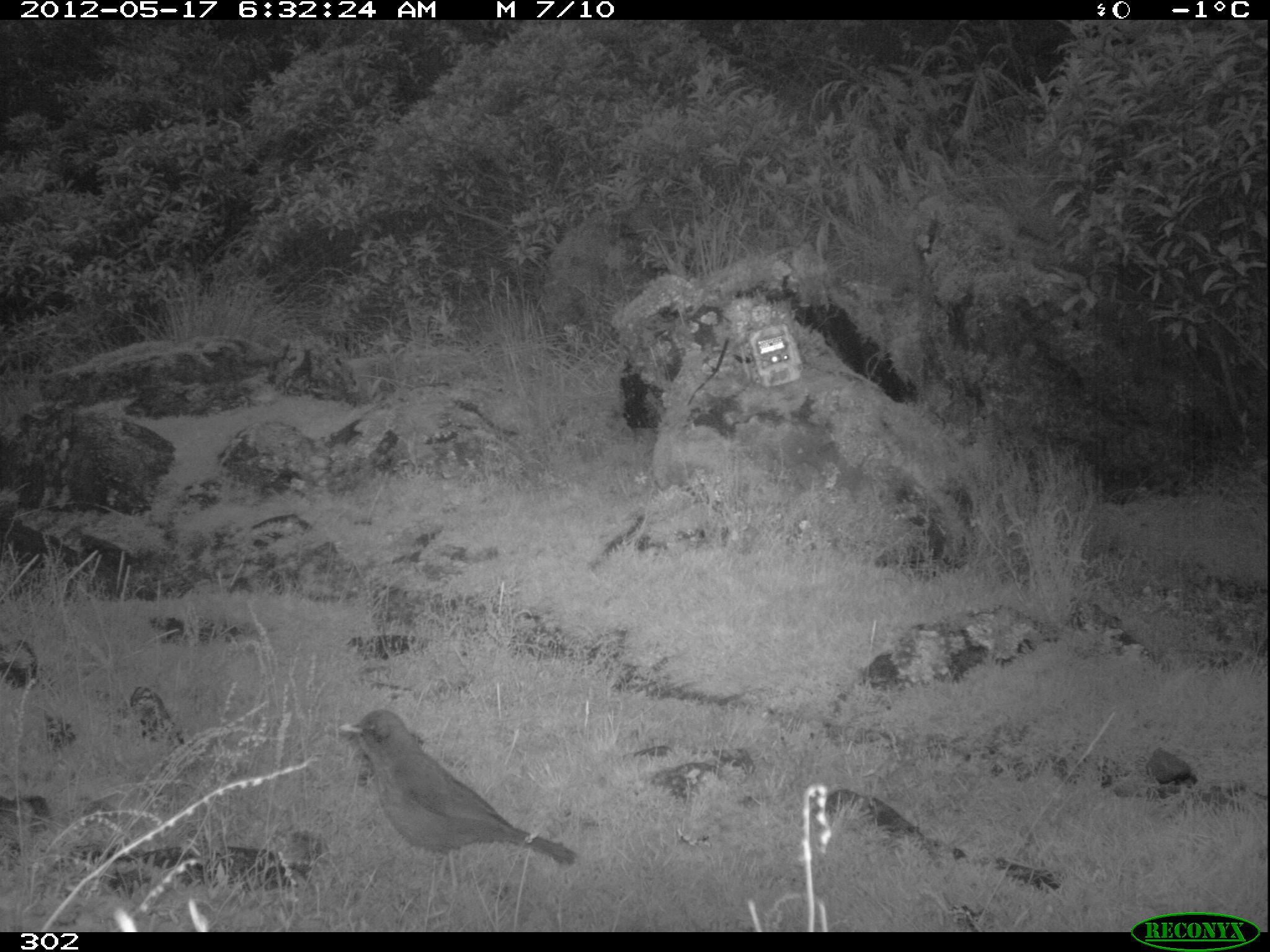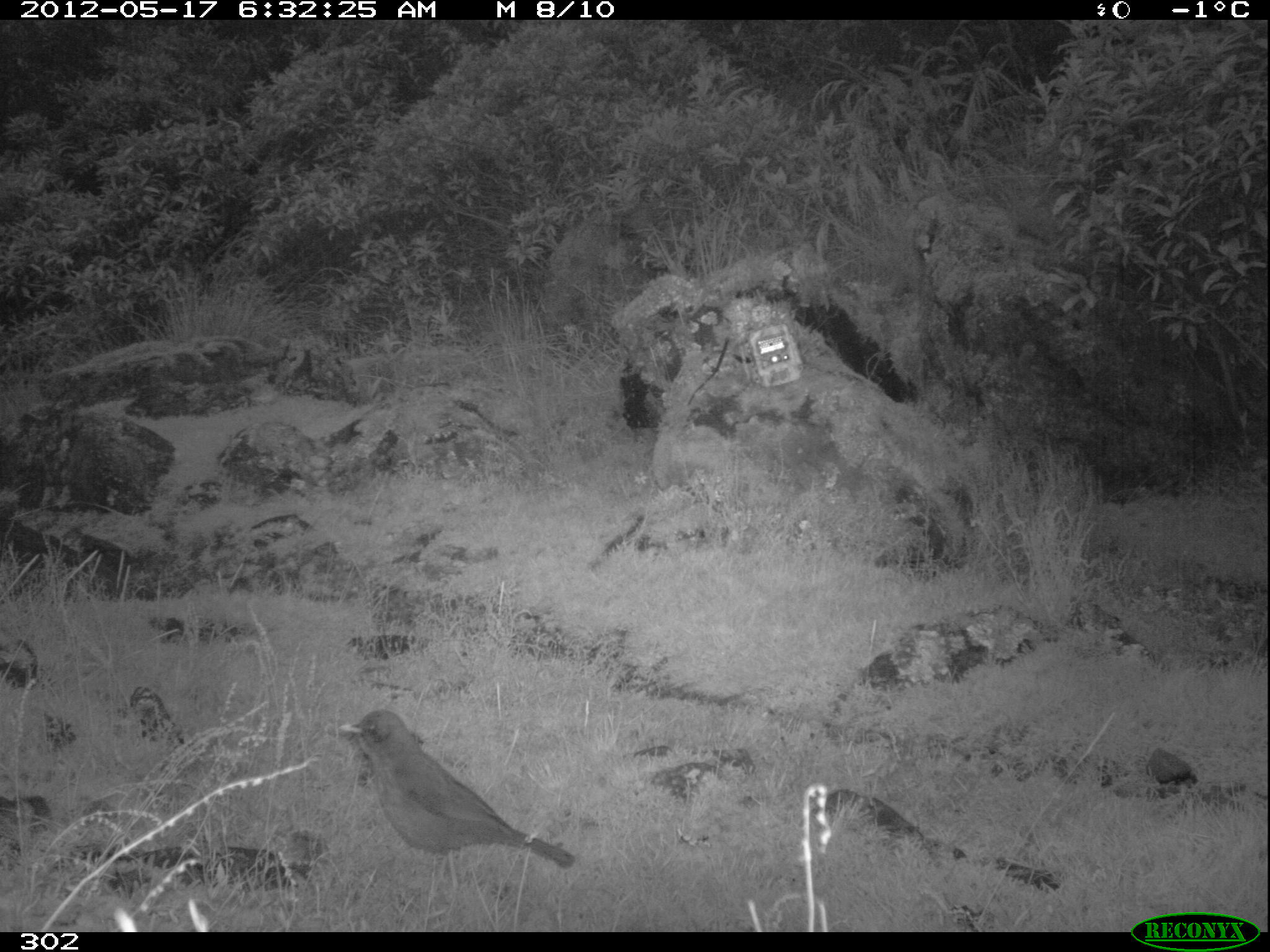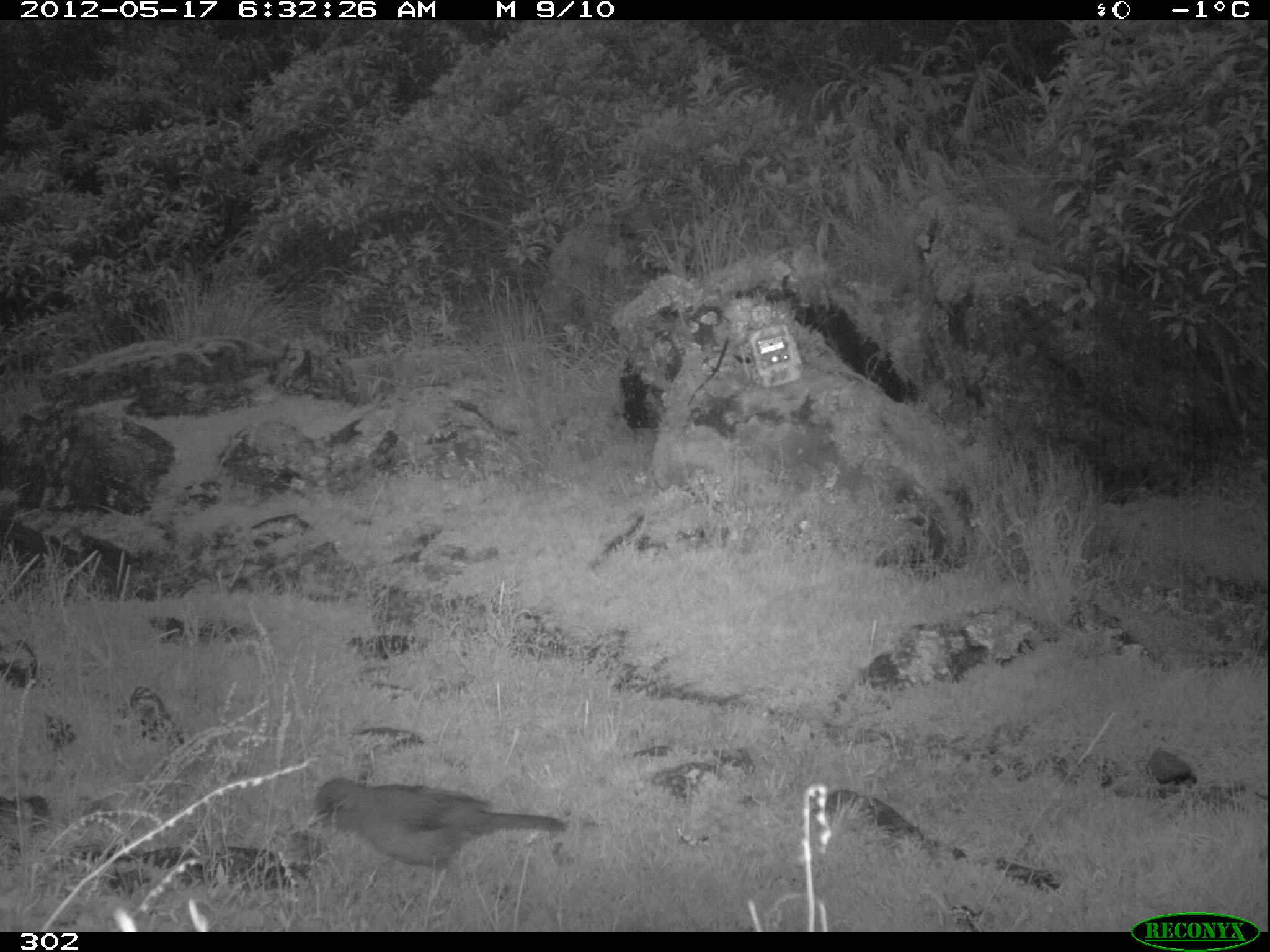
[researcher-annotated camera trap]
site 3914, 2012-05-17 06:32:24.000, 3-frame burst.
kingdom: Animalia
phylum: Chordata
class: Aves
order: Passeriformes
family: Turdidae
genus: Turdus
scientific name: Turdus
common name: true thrushes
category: turdus sp